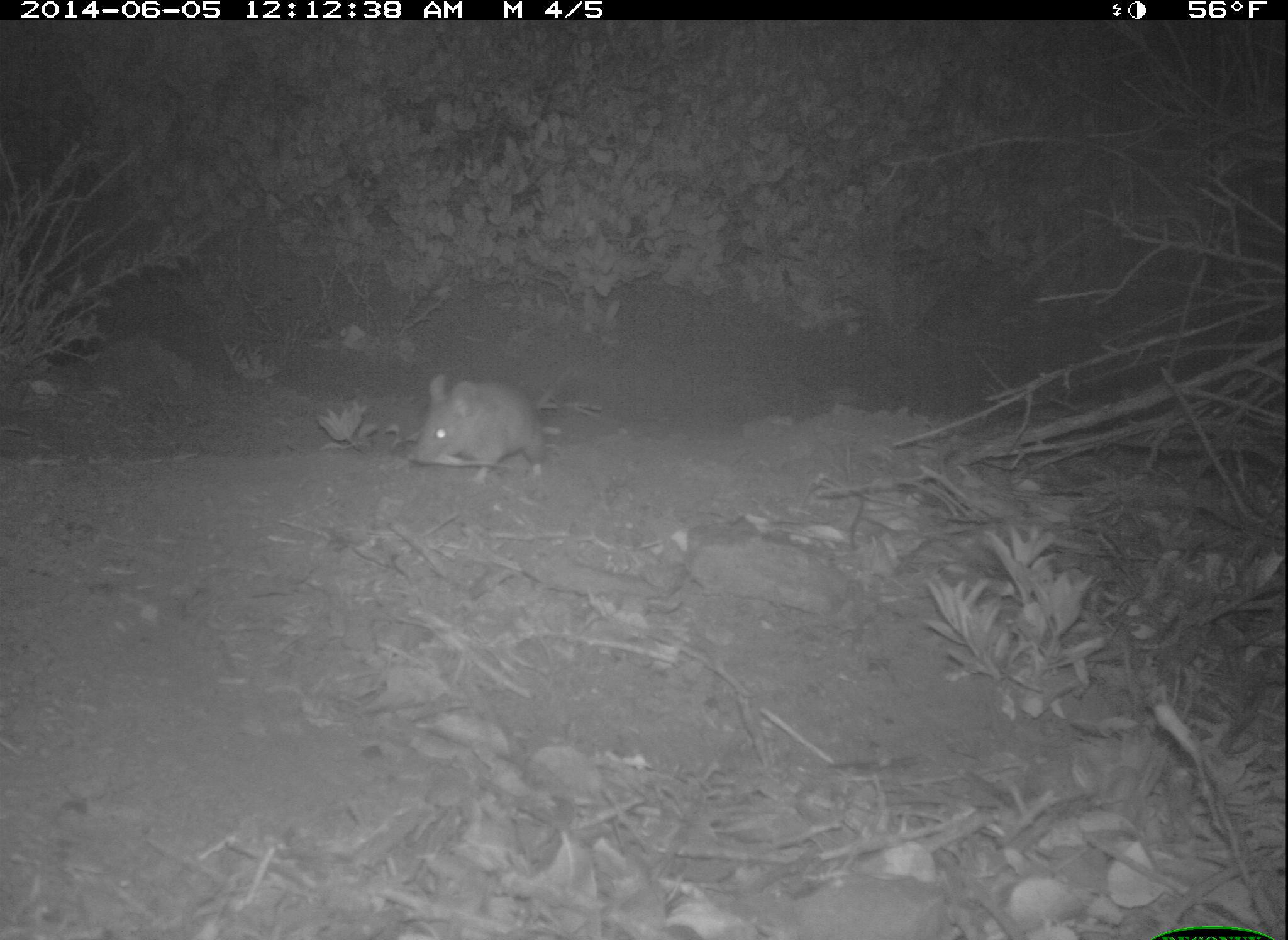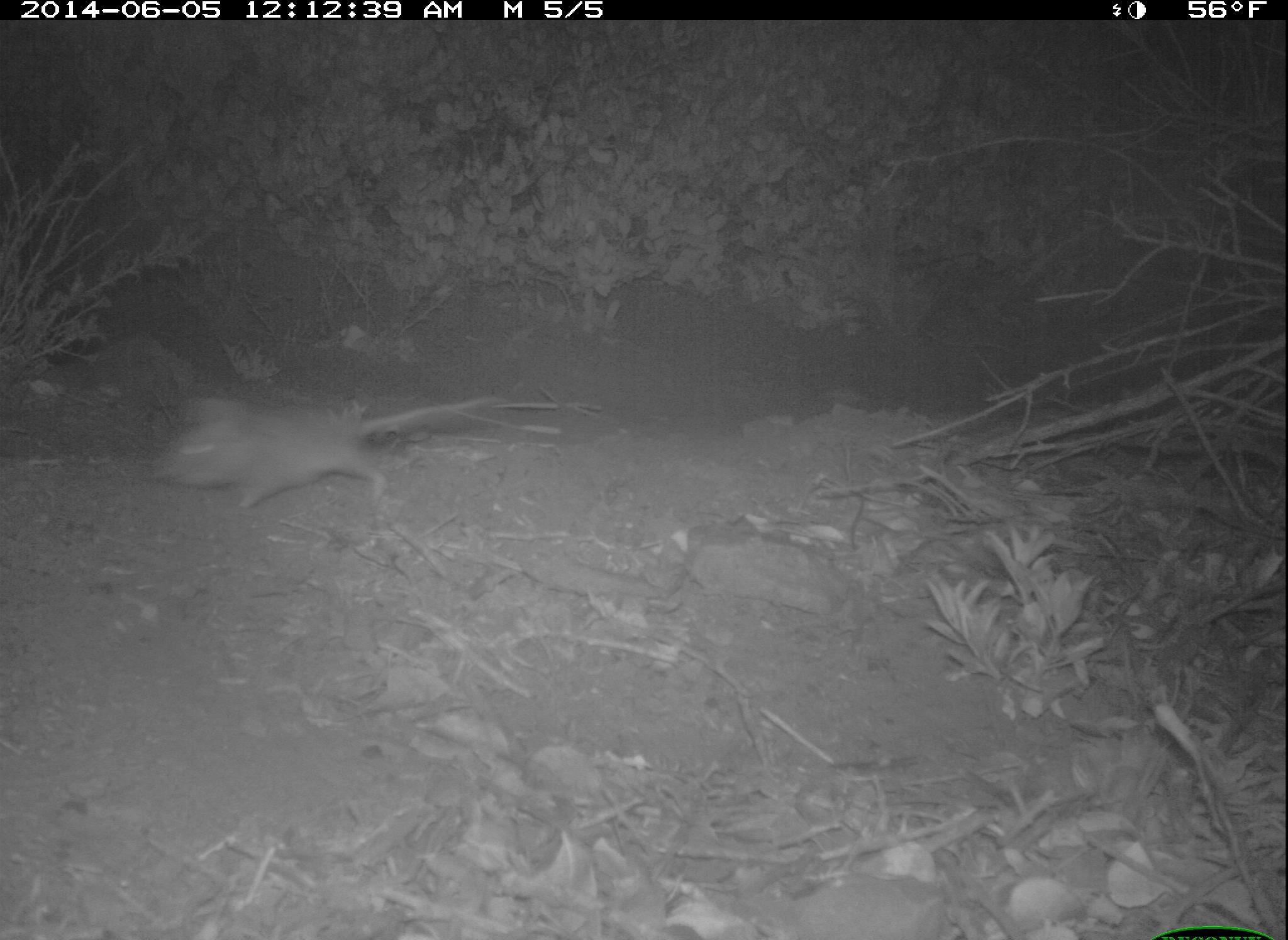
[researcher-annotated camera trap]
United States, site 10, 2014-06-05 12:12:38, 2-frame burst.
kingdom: Animalia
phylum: Chordata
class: Mammalia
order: Rodentia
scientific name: Rodentia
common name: rodent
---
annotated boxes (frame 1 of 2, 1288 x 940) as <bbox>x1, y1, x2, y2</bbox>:
rodent: <bbox>411, 364, 575, 483</bbox>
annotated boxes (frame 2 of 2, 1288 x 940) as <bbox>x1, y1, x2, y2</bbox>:
rodent: <bbox>145, 393, 504, 513</bbox>